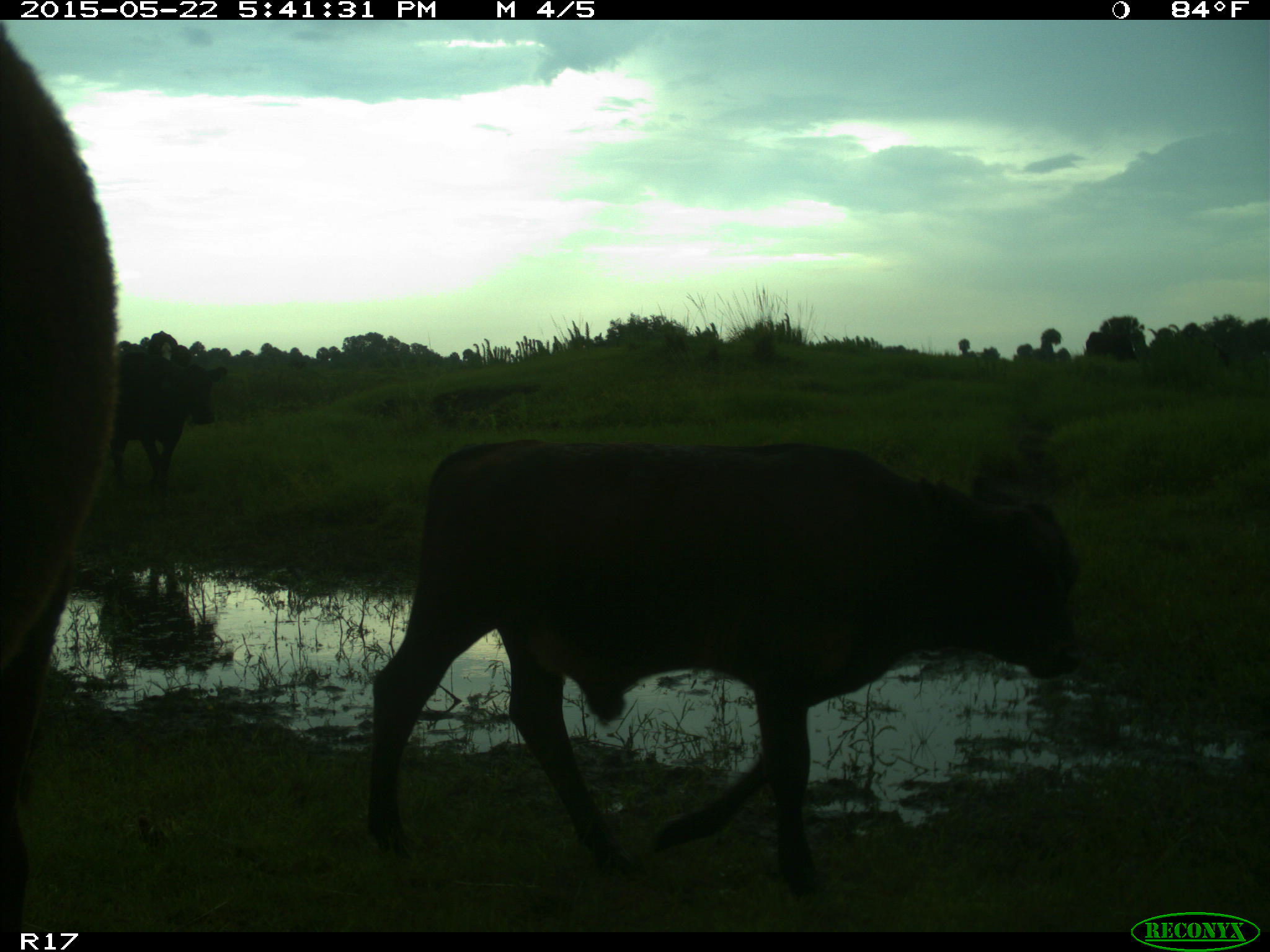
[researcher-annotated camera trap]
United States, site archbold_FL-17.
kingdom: Animalia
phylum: Chordata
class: Mammalia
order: Artiodactyla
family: Bovidae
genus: Bos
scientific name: Bos taurus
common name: domestic cow